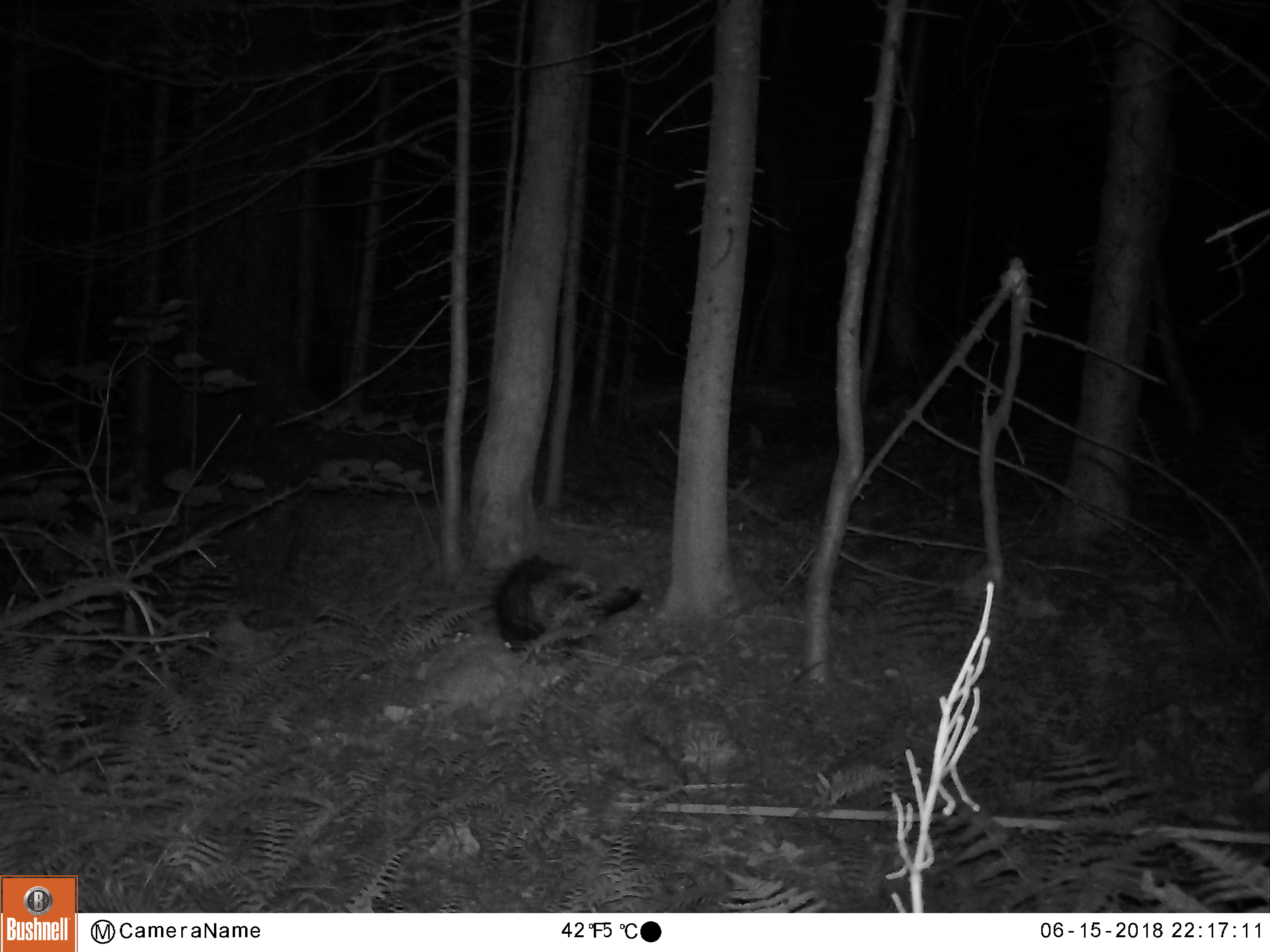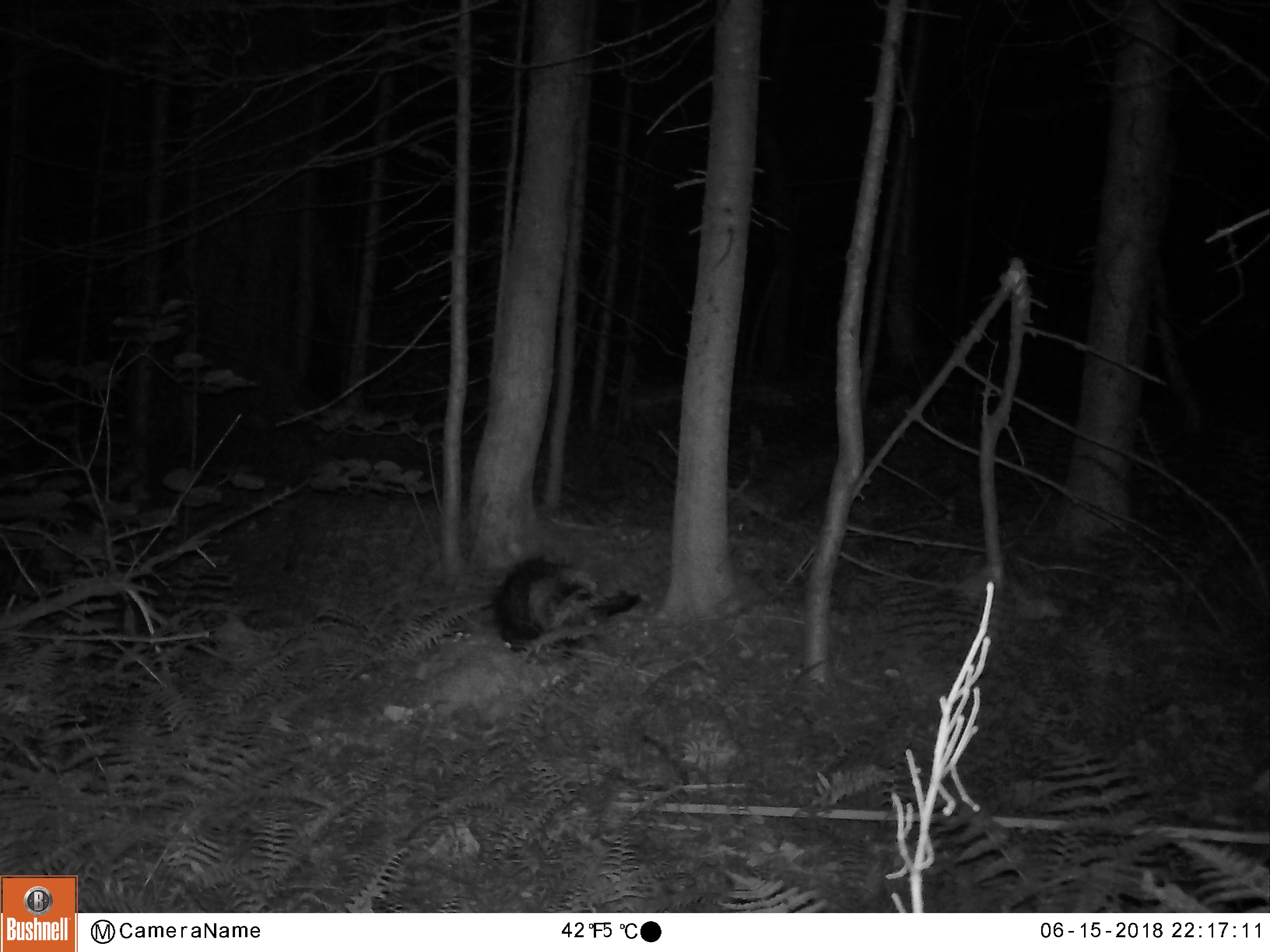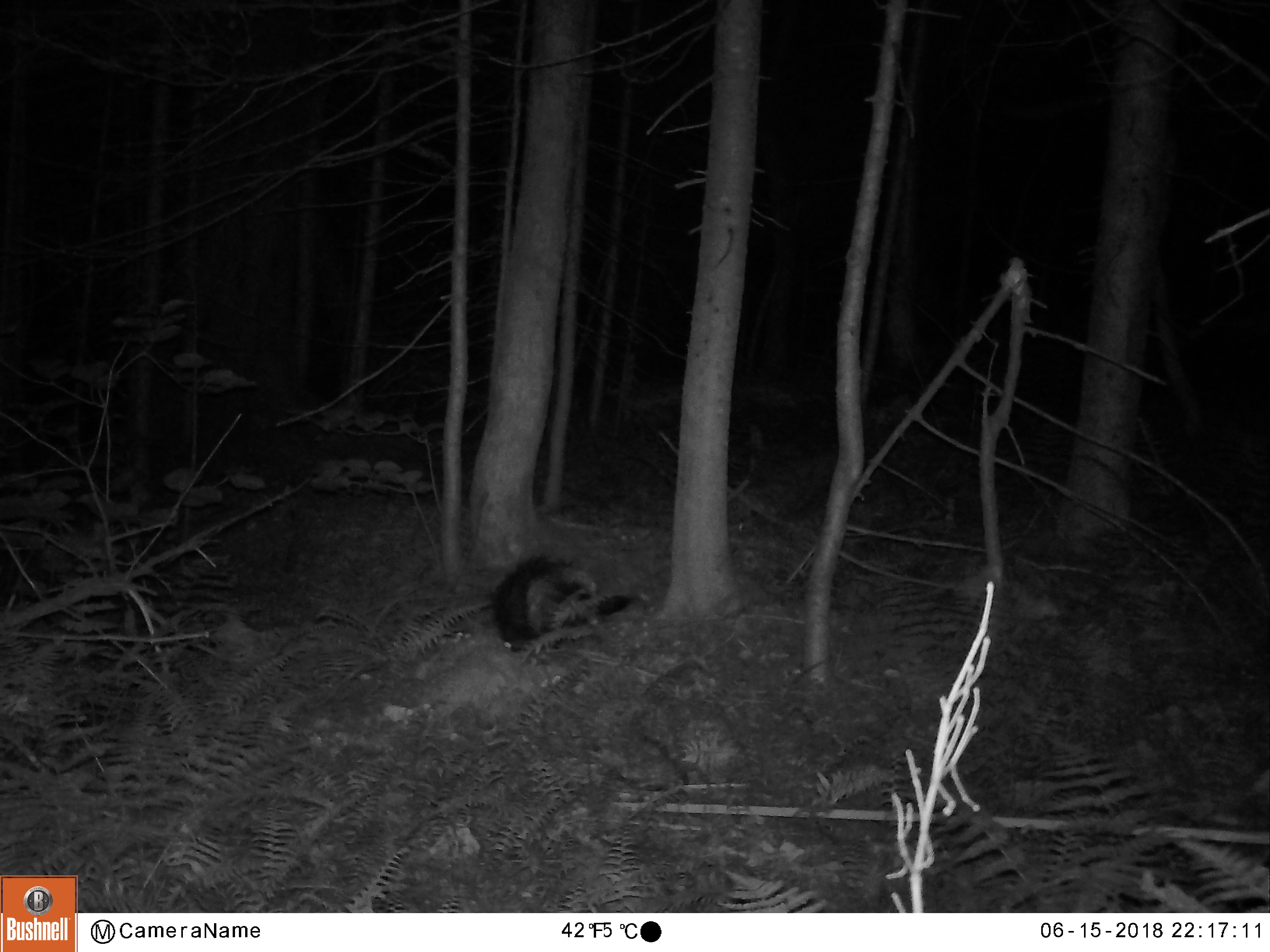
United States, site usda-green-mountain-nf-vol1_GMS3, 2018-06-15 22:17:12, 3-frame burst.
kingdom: Animalia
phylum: Chordata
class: Mammalia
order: Rodentia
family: Erethizontidae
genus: Erethizon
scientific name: Erethizon dorsatum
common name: porcupine